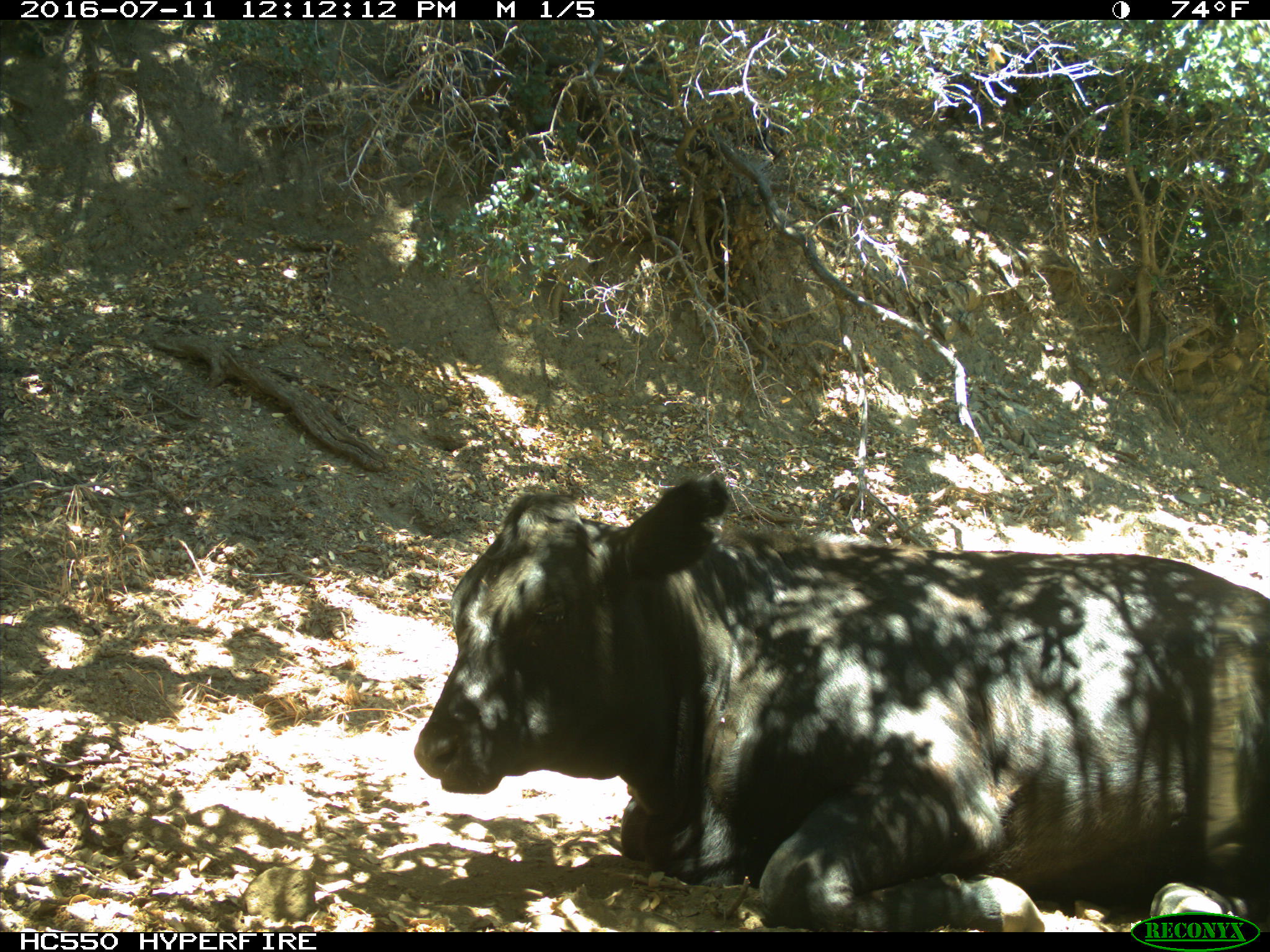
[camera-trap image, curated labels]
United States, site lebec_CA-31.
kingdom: Animalia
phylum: Chordata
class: Mammalia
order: Artiodactyla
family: Bovidae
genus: Bos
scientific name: Bos taurus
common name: domestic cow